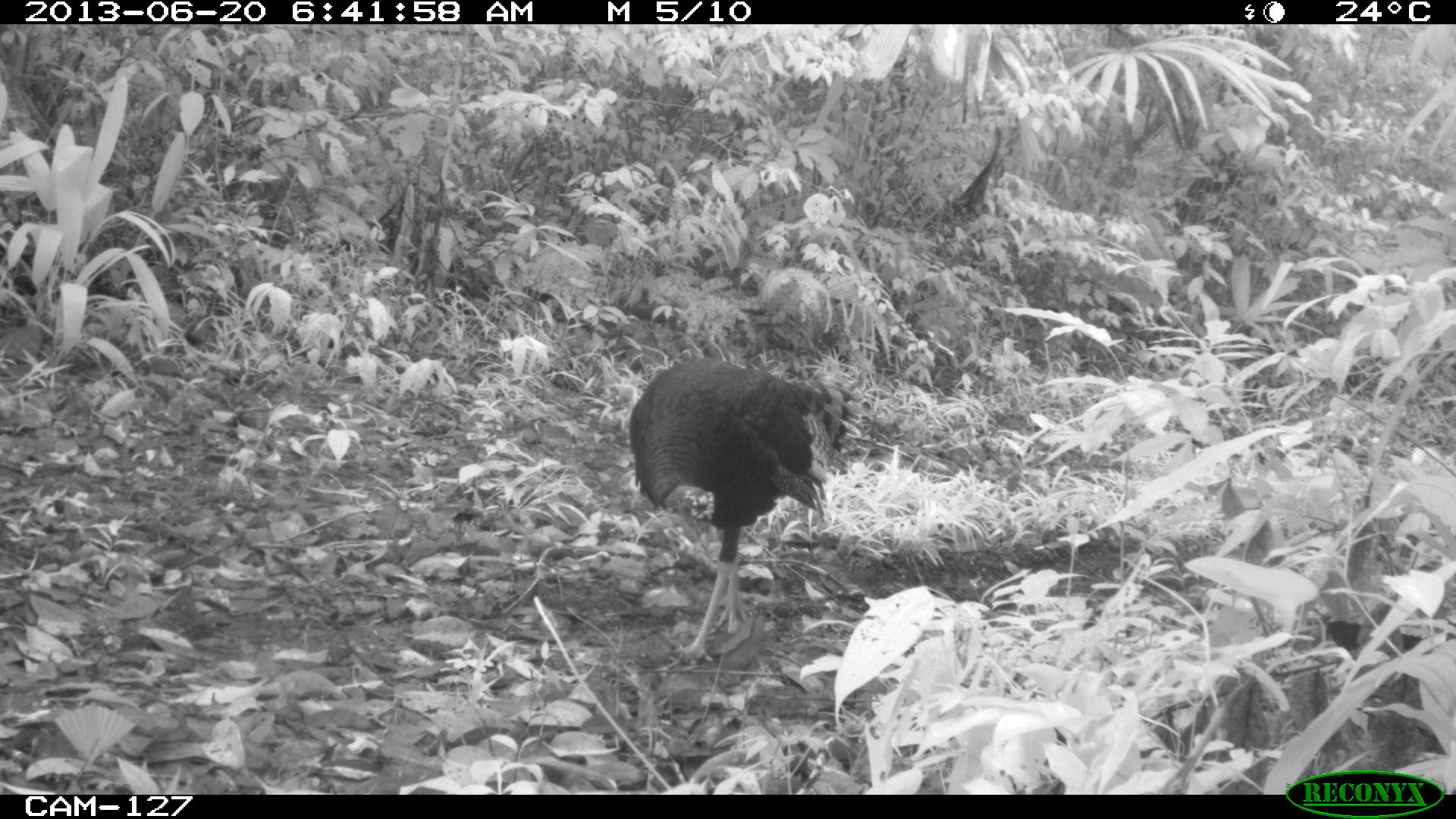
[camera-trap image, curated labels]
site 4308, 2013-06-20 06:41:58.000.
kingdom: Animalia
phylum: Chordata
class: Aves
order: Galliformes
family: Phasianidae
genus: Meleagris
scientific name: Meleagris ocellata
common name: ocellated turkey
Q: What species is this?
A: Meleagris ocellata (ocellated turkey).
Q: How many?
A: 1.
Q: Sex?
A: Female.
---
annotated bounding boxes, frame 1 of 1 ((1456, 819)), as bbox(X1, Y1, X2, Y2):
meleagris ocellata: bbox(625, 355, 865, 668)